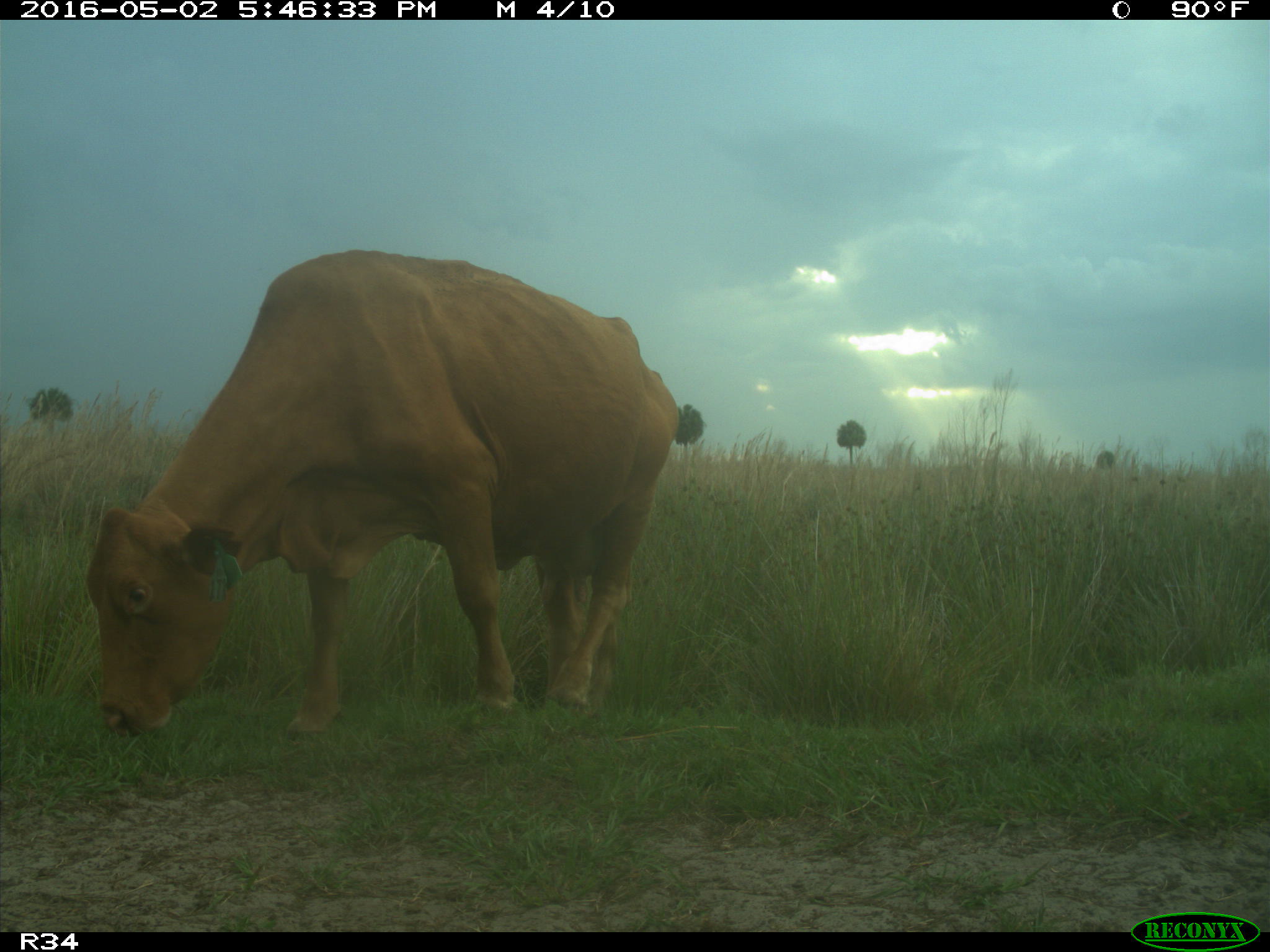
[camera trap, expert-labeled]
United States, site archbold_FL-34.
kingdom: Animalia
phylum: Chordata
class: Mammalia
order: Artiodactyla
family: Bovidae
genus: Bos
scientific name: Bos taurus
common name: domestic cow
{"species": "Bos taurus (domestic cow)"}